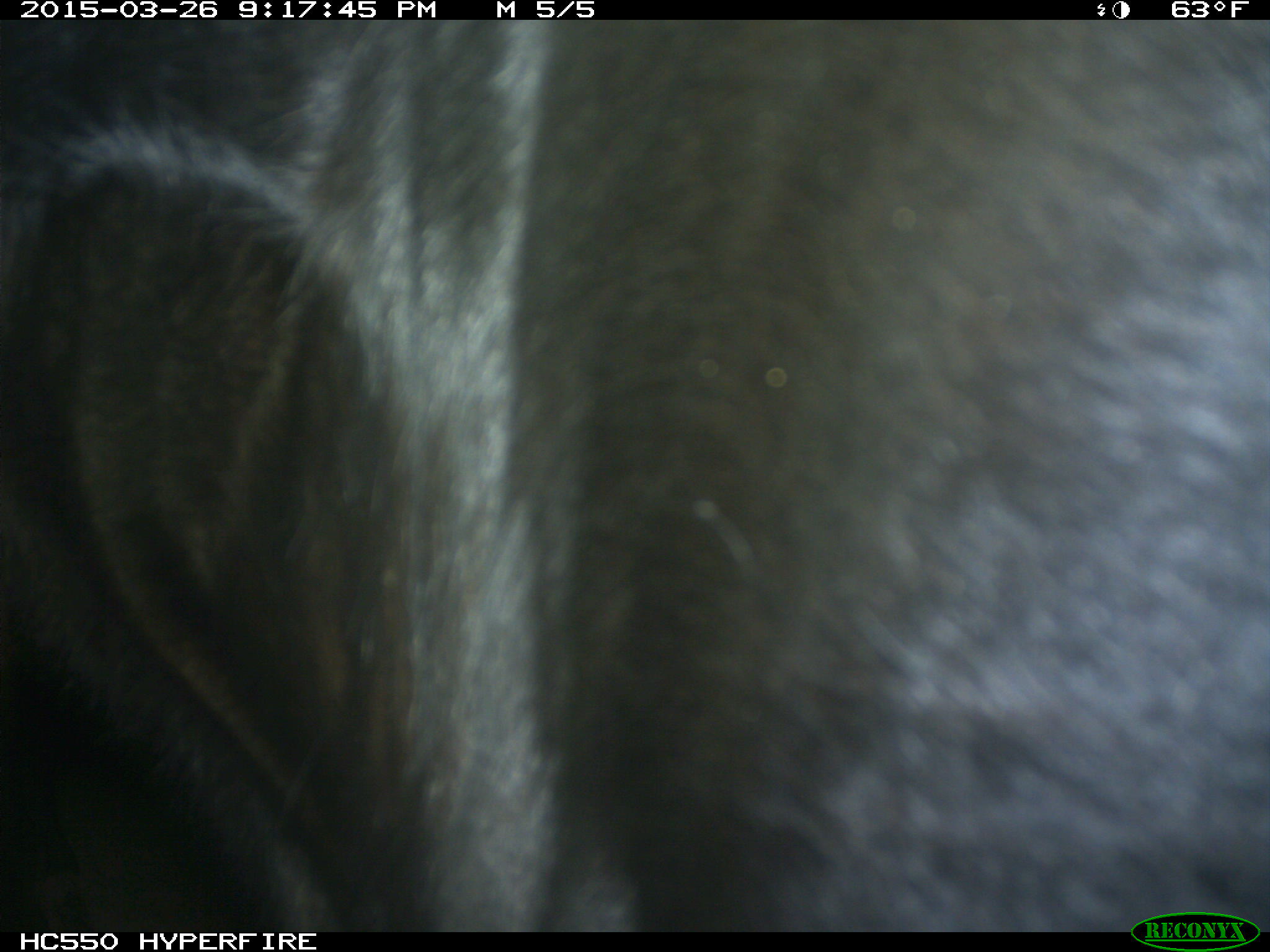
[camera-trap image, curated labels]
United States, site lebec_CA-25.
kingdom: Animalia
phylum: Chordata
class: Mammalia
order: Artiodactyla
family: Bovidae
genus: Bos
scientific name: Bos taurus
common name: domestic cow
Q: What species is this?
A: Bos taurus (domestic cow).